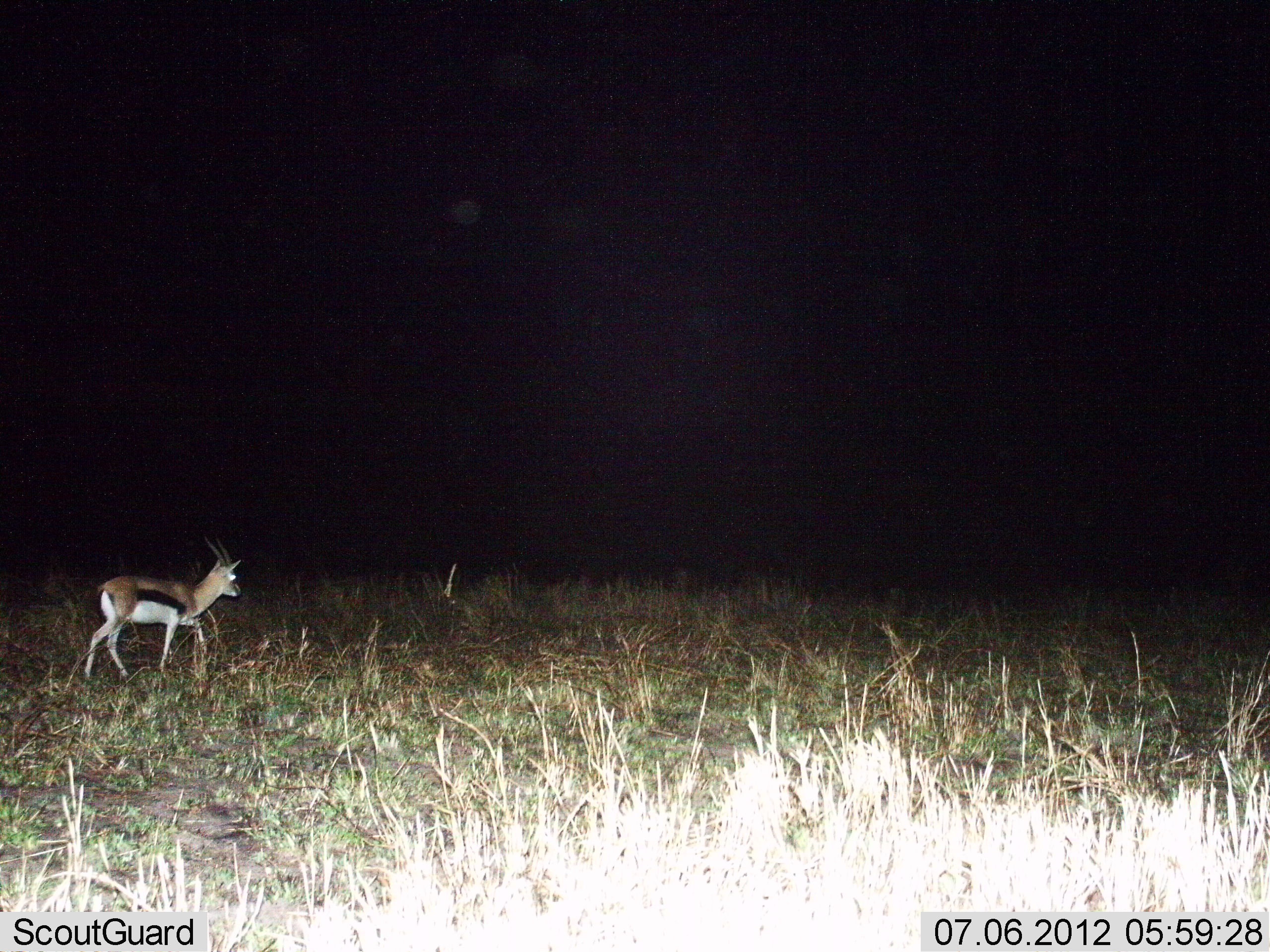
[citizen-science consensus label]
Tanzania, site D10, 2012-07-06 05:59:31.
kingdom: Animalia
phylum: Chordata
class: Mammalia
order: Artiodactyla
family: Bovidae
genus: Eudorcas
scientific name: Eudorcas thomsonii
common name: thomson's gazelle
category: gazellethomsons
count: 1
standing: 10%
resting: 0%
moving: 90%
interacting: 0%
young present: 0%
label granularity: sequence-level